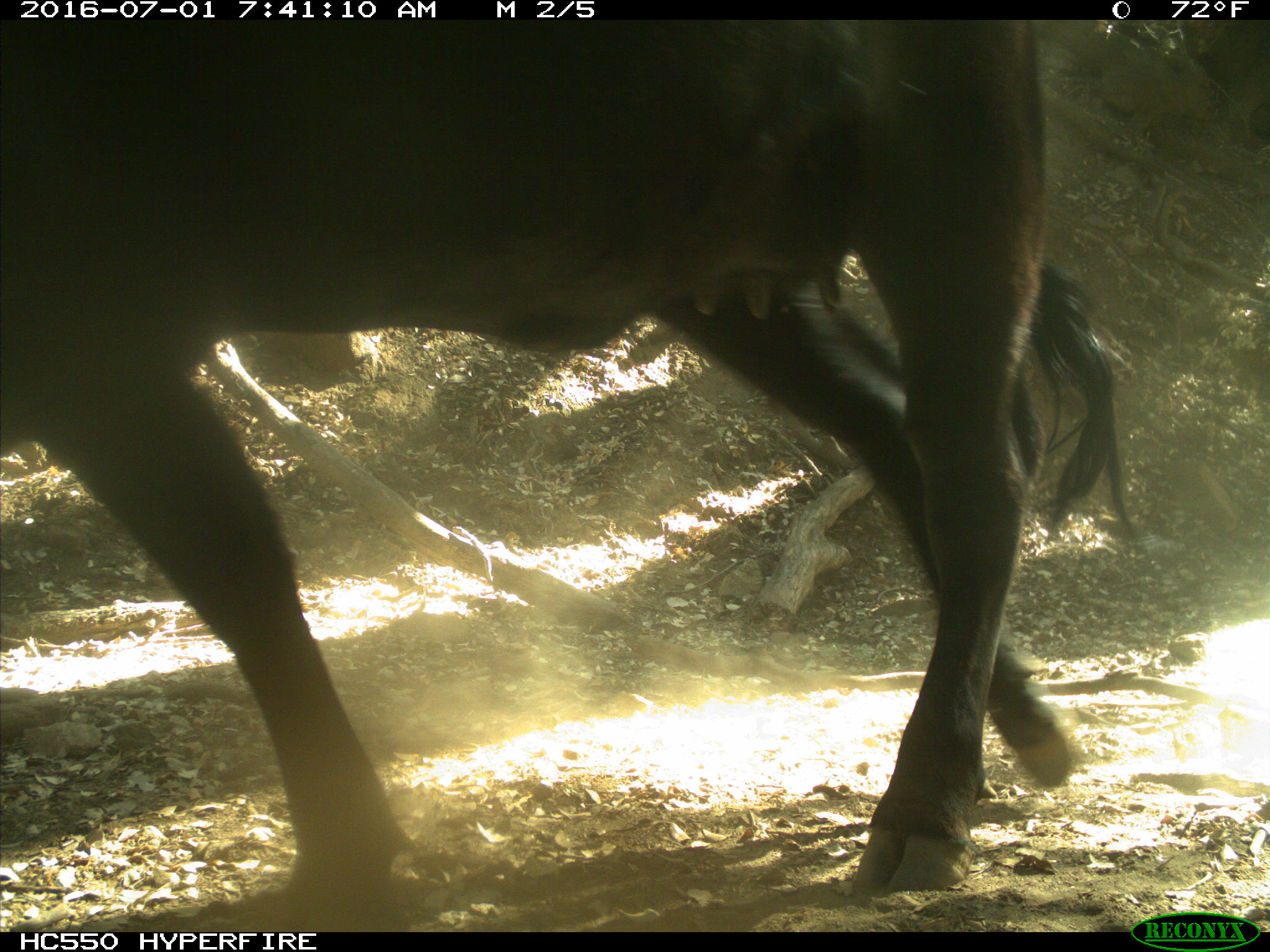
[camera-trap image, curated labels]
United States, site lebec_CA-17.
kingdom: Animalia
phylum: Chordata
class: Mammalia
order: Artiodactyla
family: Bovidae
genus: Bos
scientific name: Bos taurus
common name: domestic cow